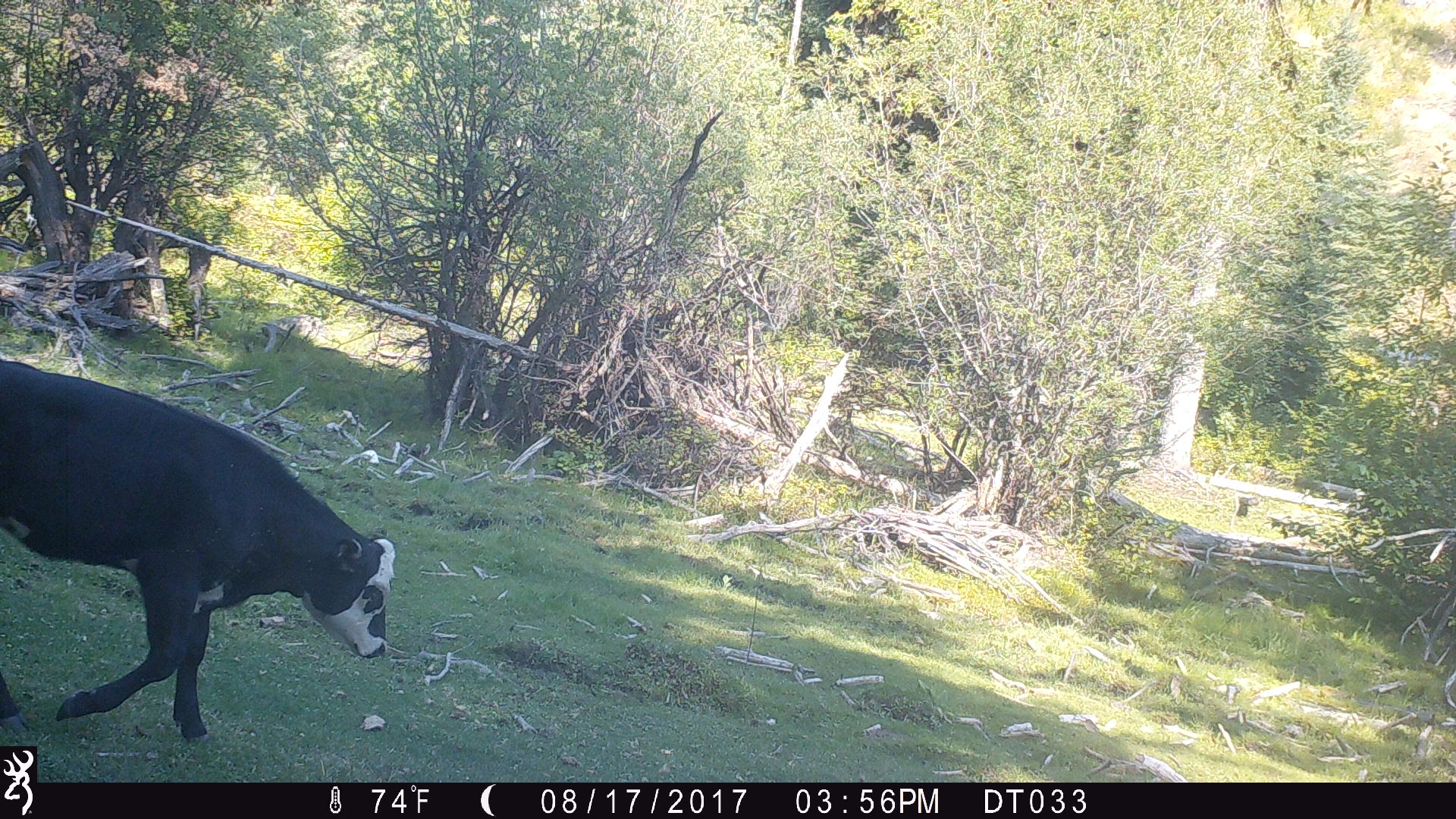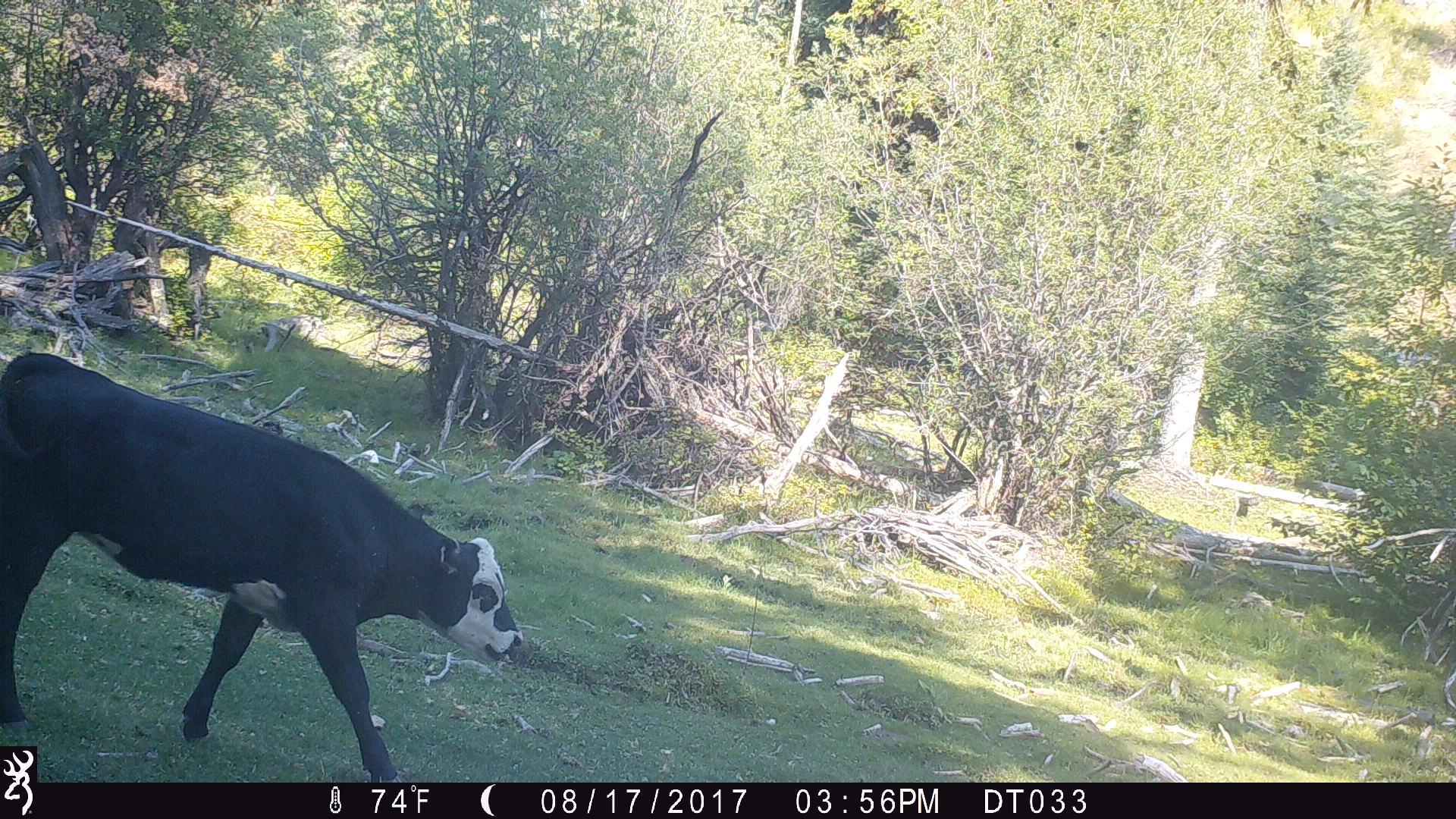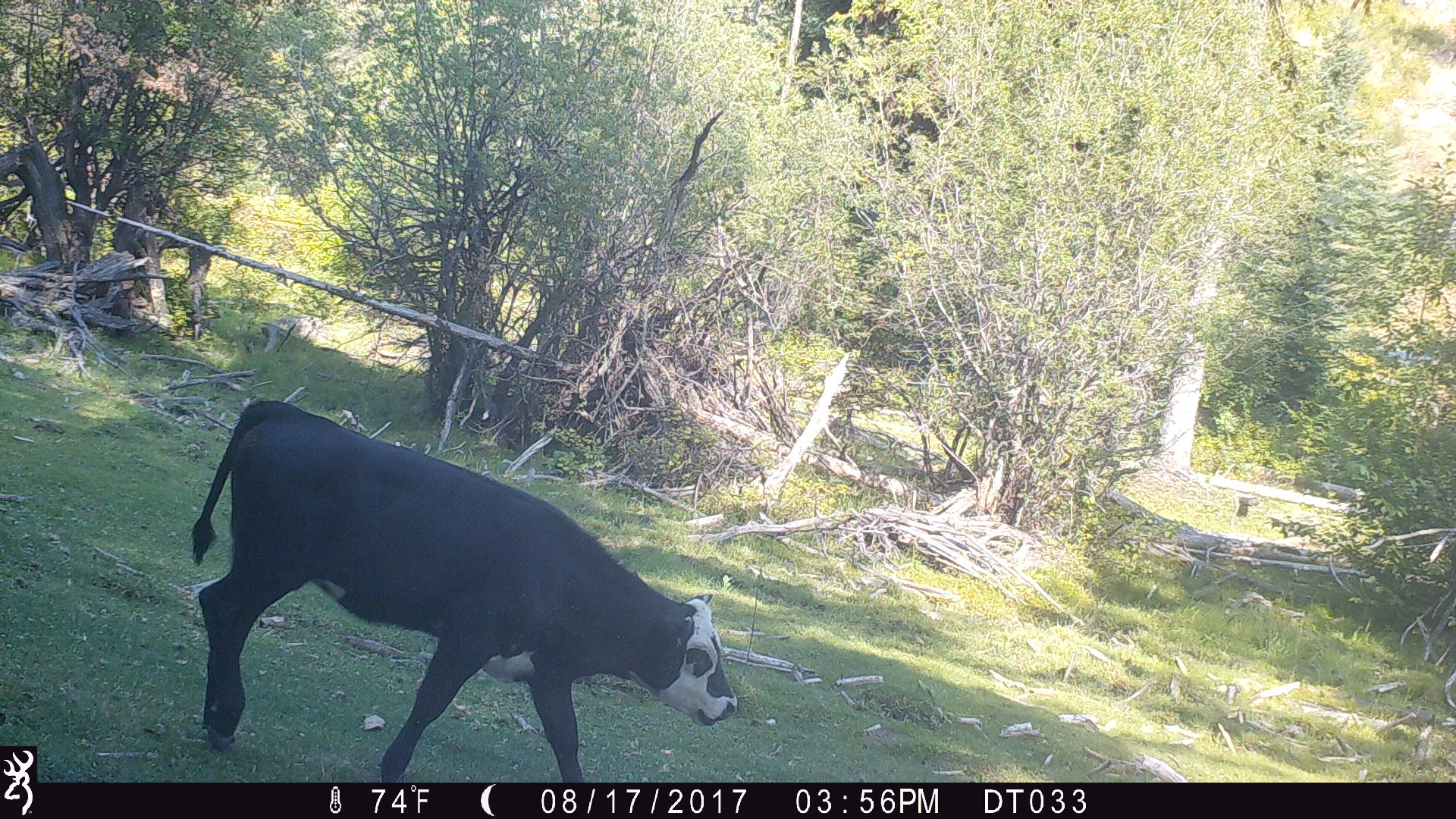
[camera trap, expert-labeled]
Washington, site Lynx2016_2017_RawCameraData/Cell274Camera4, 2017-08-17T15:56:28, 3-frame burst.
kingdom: Animalia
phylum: Chordata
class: Mammalia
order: Artiodactyla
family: Bovidae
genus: Bos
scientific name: Bos taurus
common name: domestic cattle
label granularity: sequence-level